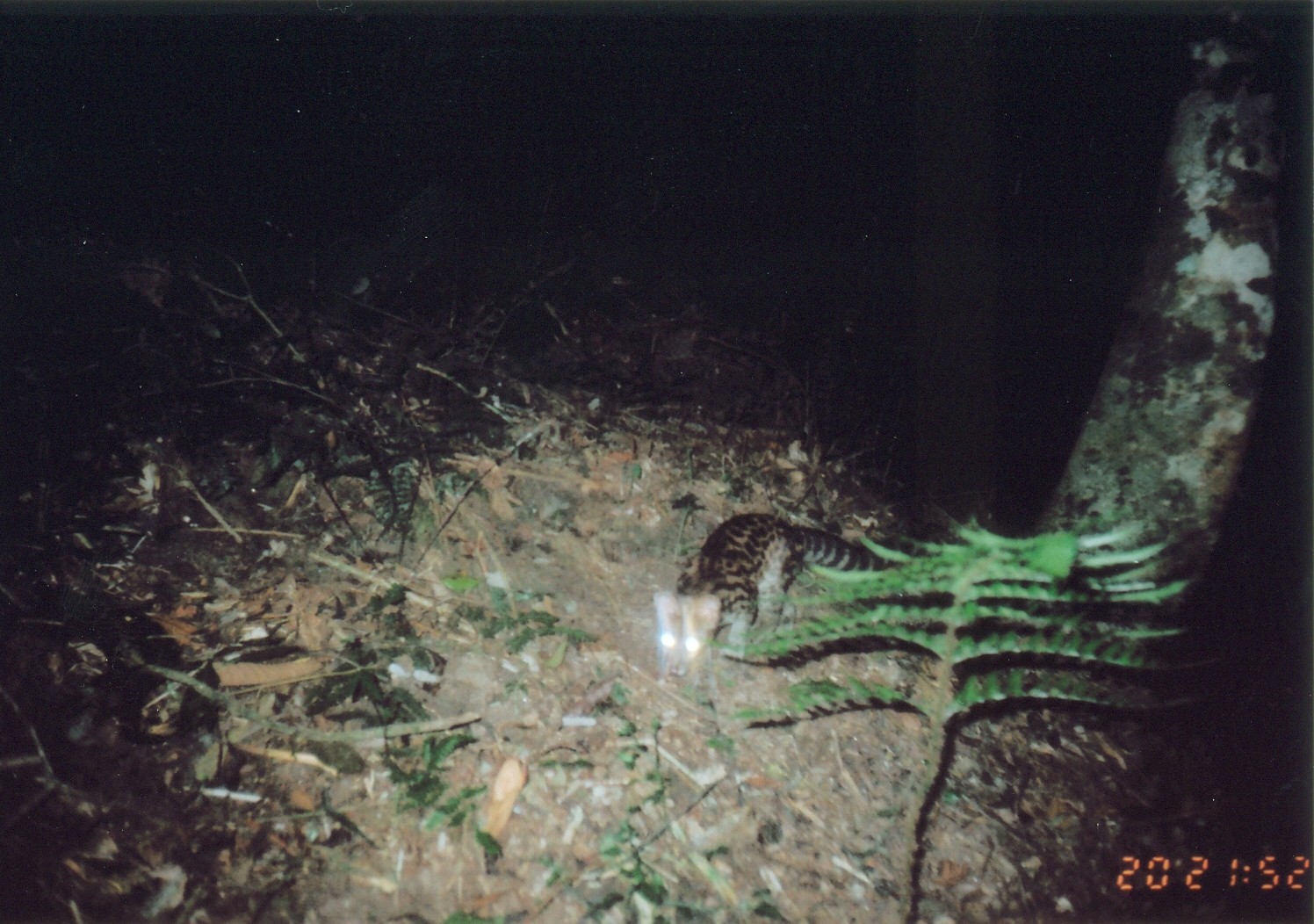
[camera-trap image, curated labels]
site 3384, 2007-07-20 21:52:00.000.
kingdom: Animalia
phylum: Chordata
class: Mammalia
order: Carnivora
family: Viverridae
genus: Genetta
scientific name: Genetta servalina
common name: servaline genet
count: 1